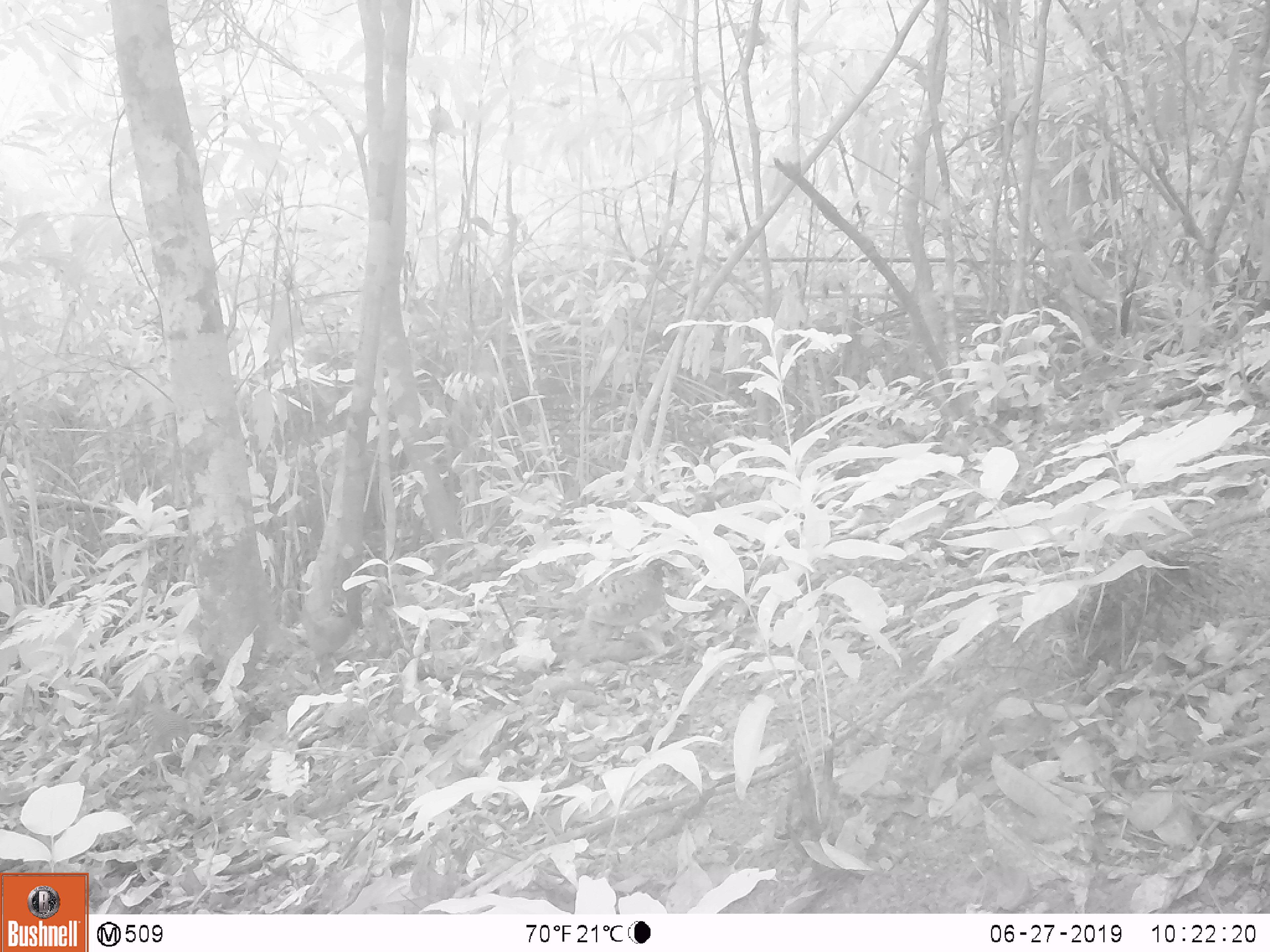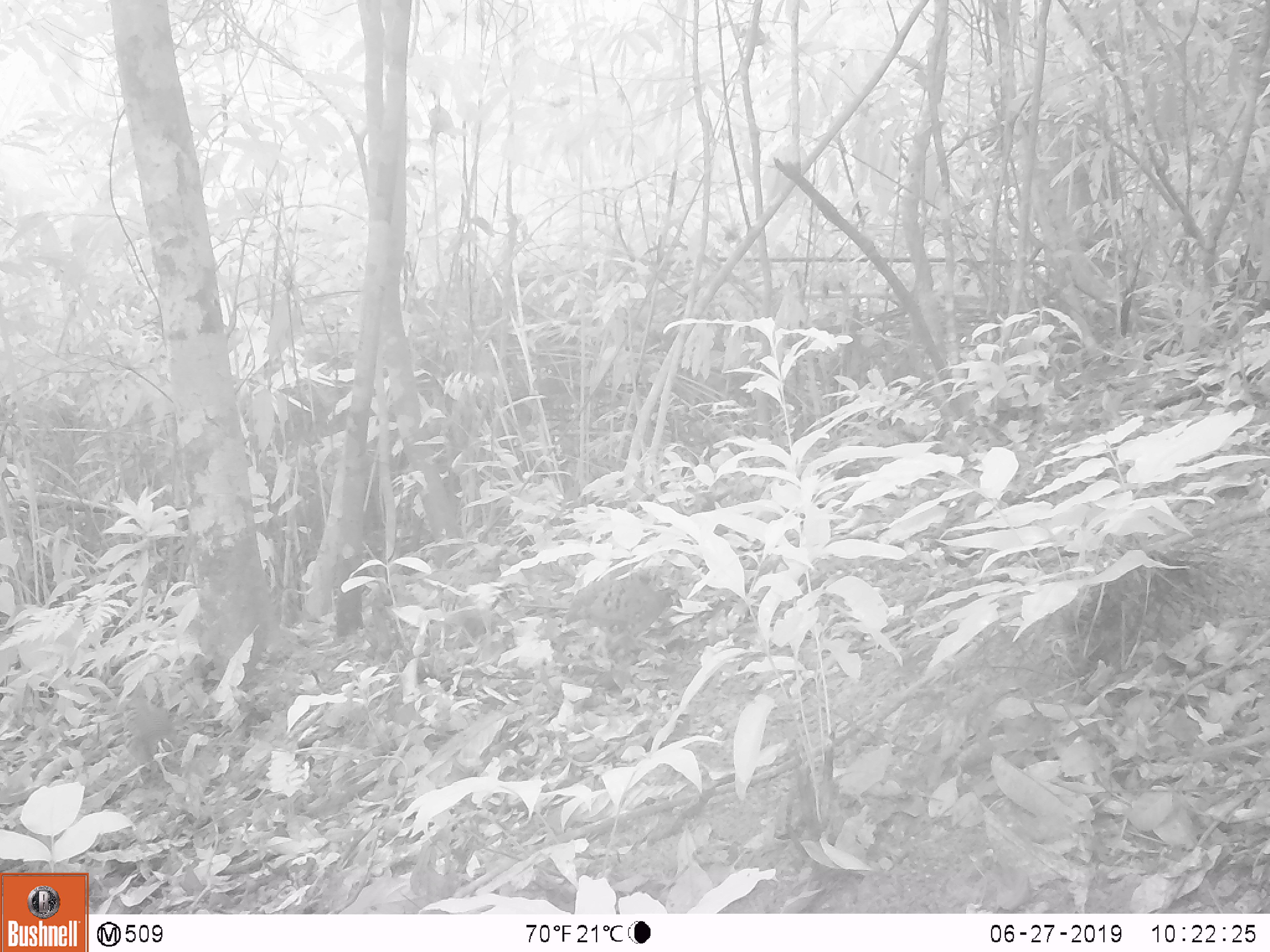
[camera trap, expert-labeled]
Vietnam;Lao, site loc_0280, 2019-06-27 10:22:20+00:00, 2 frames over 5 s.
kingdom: Animalia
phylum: Chordata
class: Aves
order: Galliformes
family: Phasianidae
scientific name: Phasianidae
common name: partridge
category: unidentified partridge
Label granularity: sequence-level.